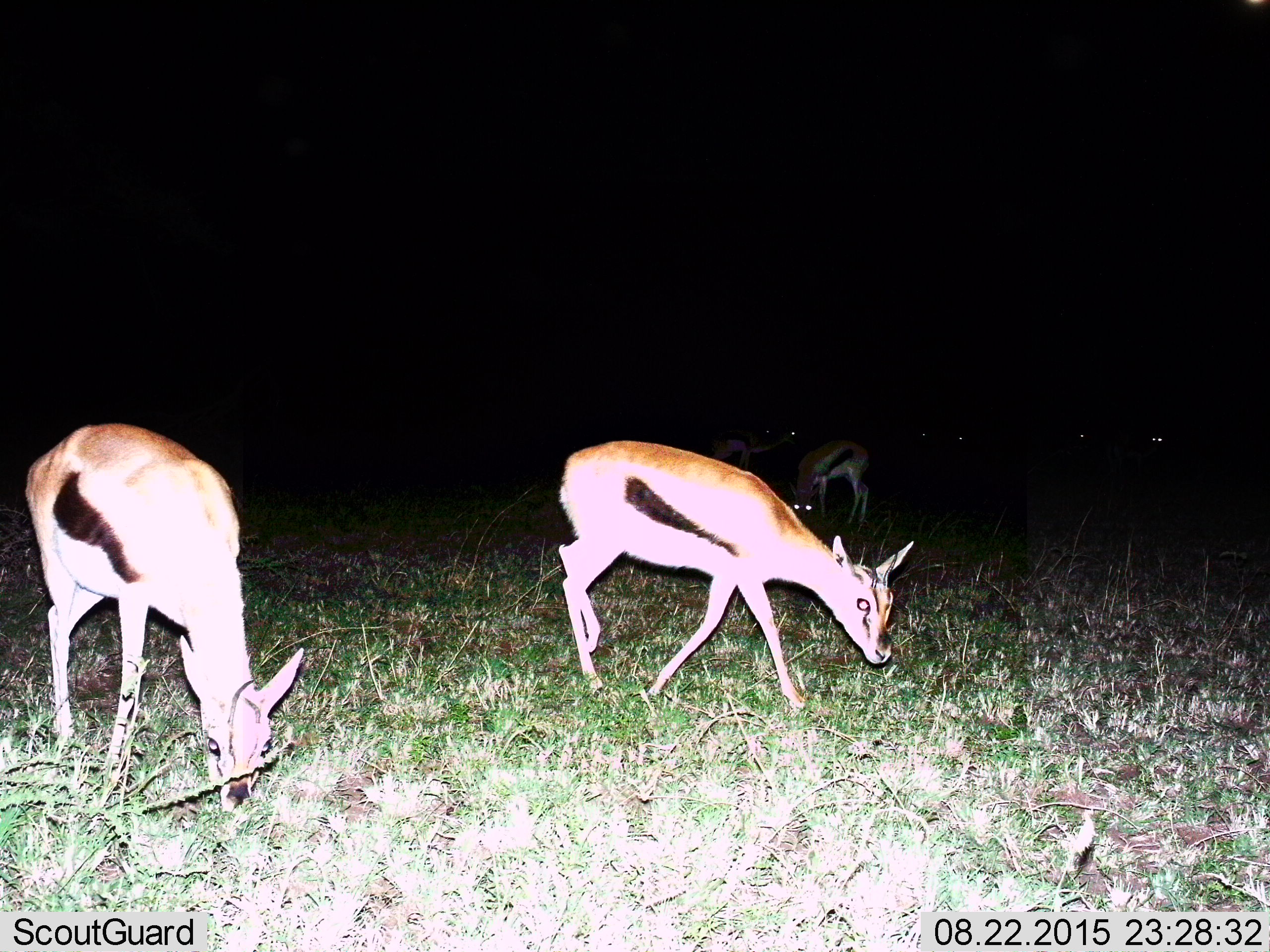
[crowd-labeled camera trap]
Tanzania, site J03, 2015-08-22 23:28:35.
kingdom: Animalia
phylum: Chordata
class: Mammalia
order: Artiodactyla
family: Bovidae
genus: Eudorcas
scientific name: Eudorcas thomsonii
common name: thomson's gazelle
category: gazellethomsons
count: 8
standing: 38%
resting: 0%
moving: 62%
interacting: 0%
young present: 12%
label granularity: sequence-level